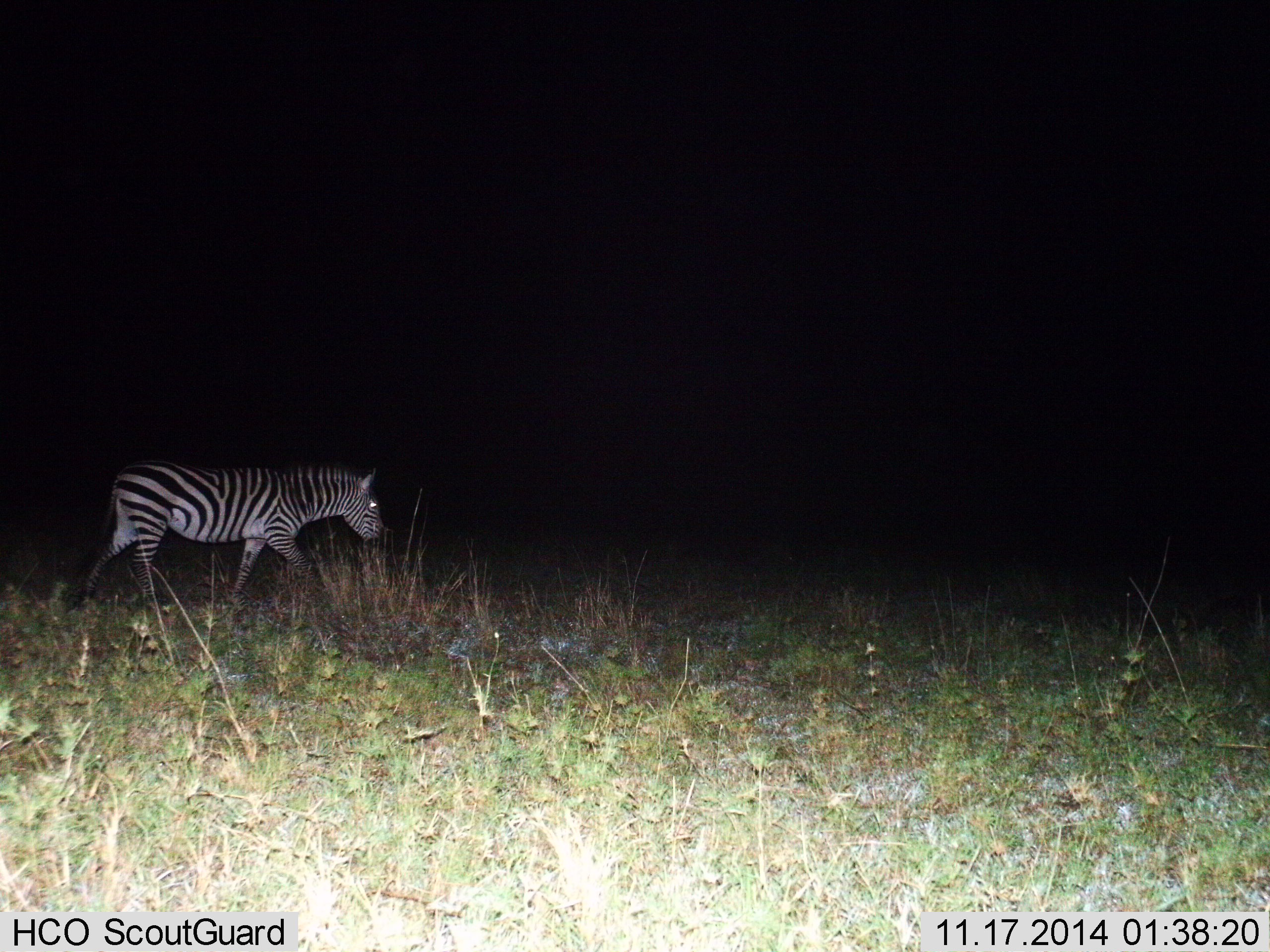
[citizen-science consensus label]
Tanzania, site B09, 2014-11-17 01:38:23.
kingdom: Animalia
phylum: Chordata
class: Mammalia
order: Perissodactyla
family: Equidae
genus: Equus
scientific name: Equus quagga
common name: plains zebra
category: zebra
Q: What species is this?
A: Zebra (plains zebra) (Equus quagga).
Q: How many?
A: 1.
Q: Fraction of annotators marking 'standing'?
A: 0%.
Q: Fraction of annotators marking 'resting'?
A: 0%.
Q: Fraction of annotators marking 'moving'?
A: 100%.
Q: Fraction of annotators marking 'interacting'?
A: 0%.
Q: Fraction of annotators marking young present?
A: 0%.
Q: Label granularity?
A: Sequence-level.